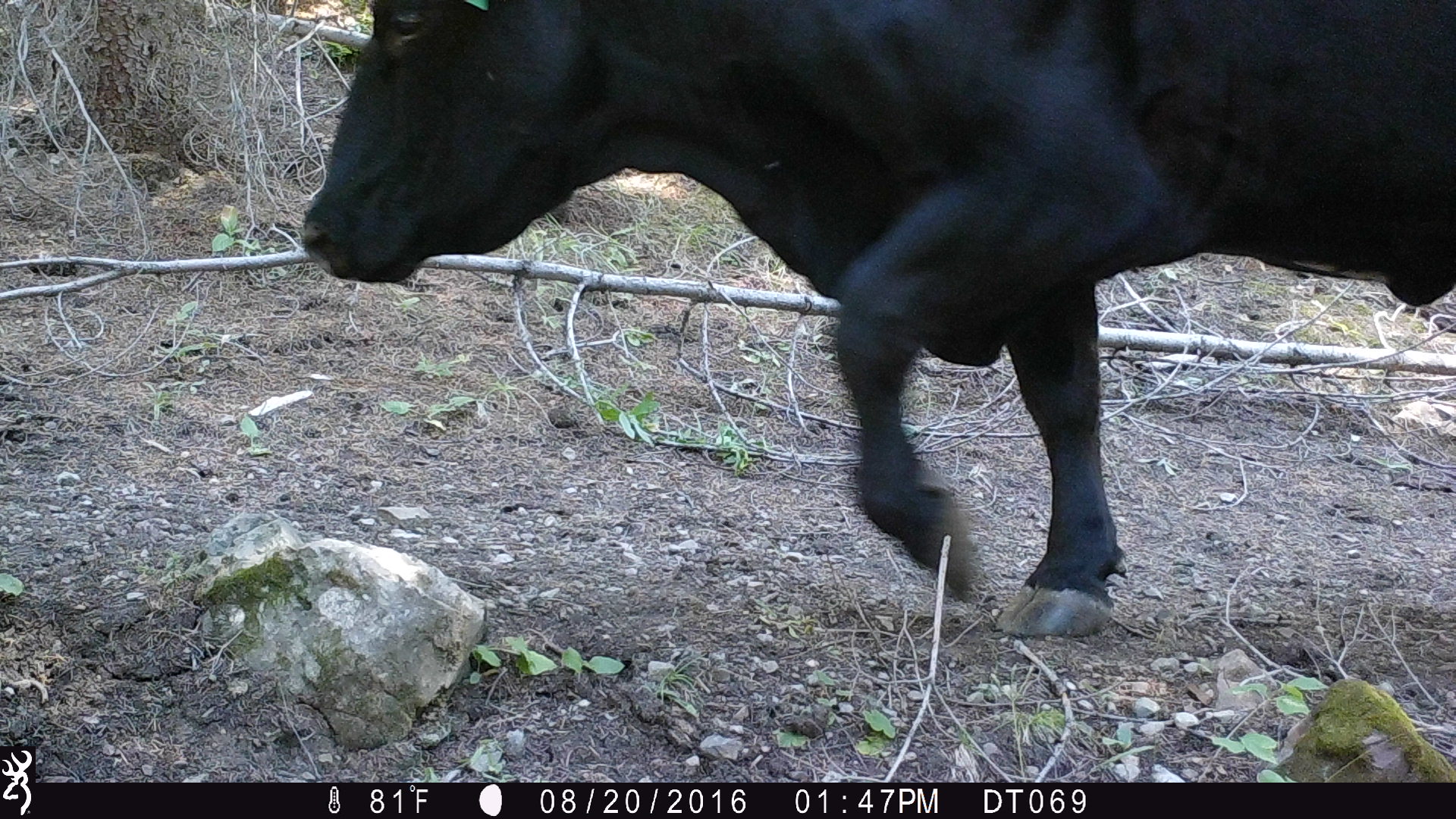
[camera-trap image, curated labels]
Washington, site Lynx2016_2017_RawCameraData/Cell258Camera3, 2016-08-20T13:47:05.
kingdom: Animalia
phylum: Chordata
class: Mammalia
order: Artiodactyla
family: Bovidae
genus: Bos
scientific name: Bos taurus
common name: domestic cattle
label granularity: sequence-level